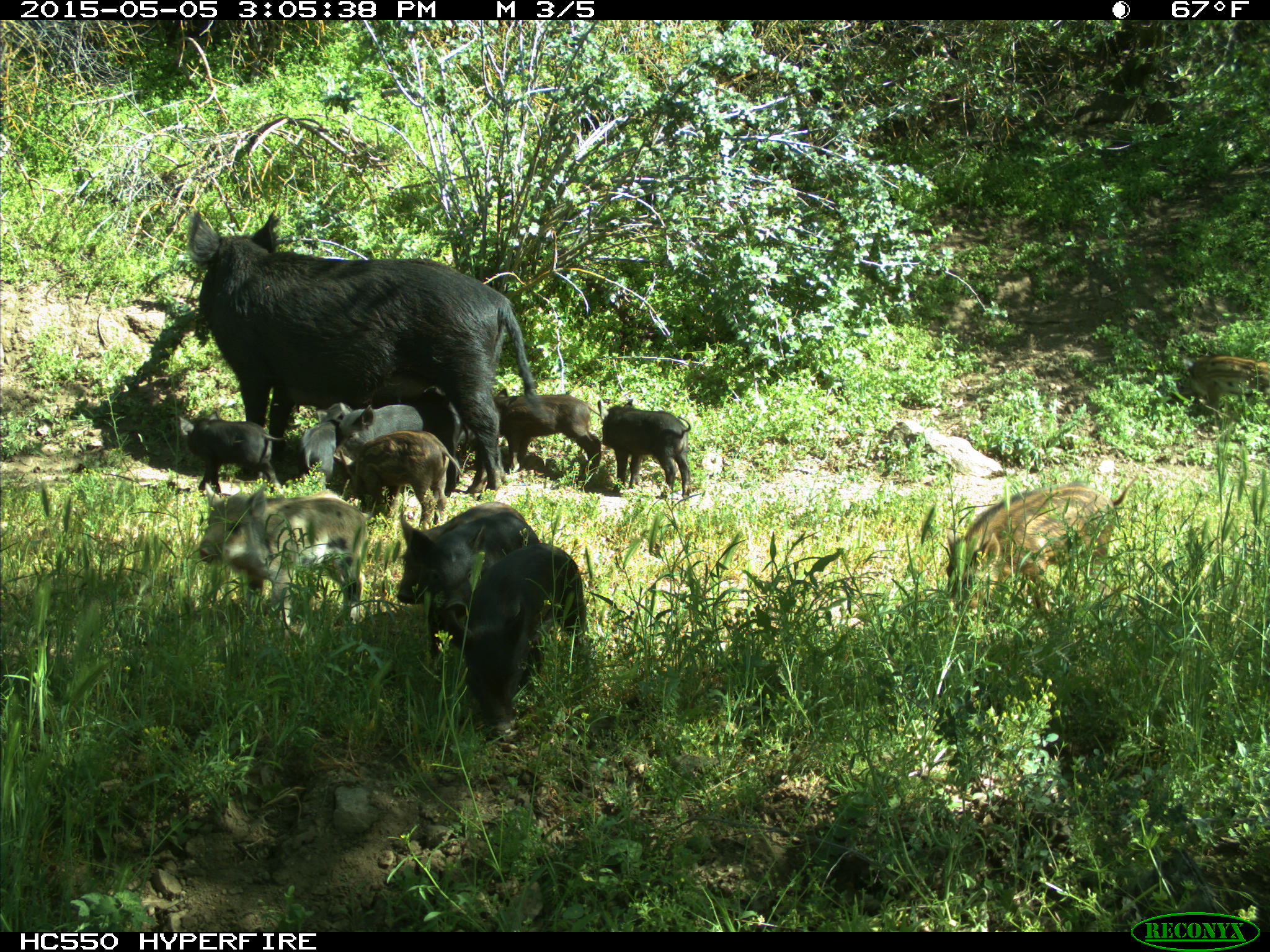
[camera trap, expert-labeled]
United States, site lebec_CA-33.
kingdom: Animalia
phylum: Chordata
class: Mammalia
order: Artiodactyla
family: Suidae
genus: Sus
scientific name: Sus scrofa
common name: wild boar